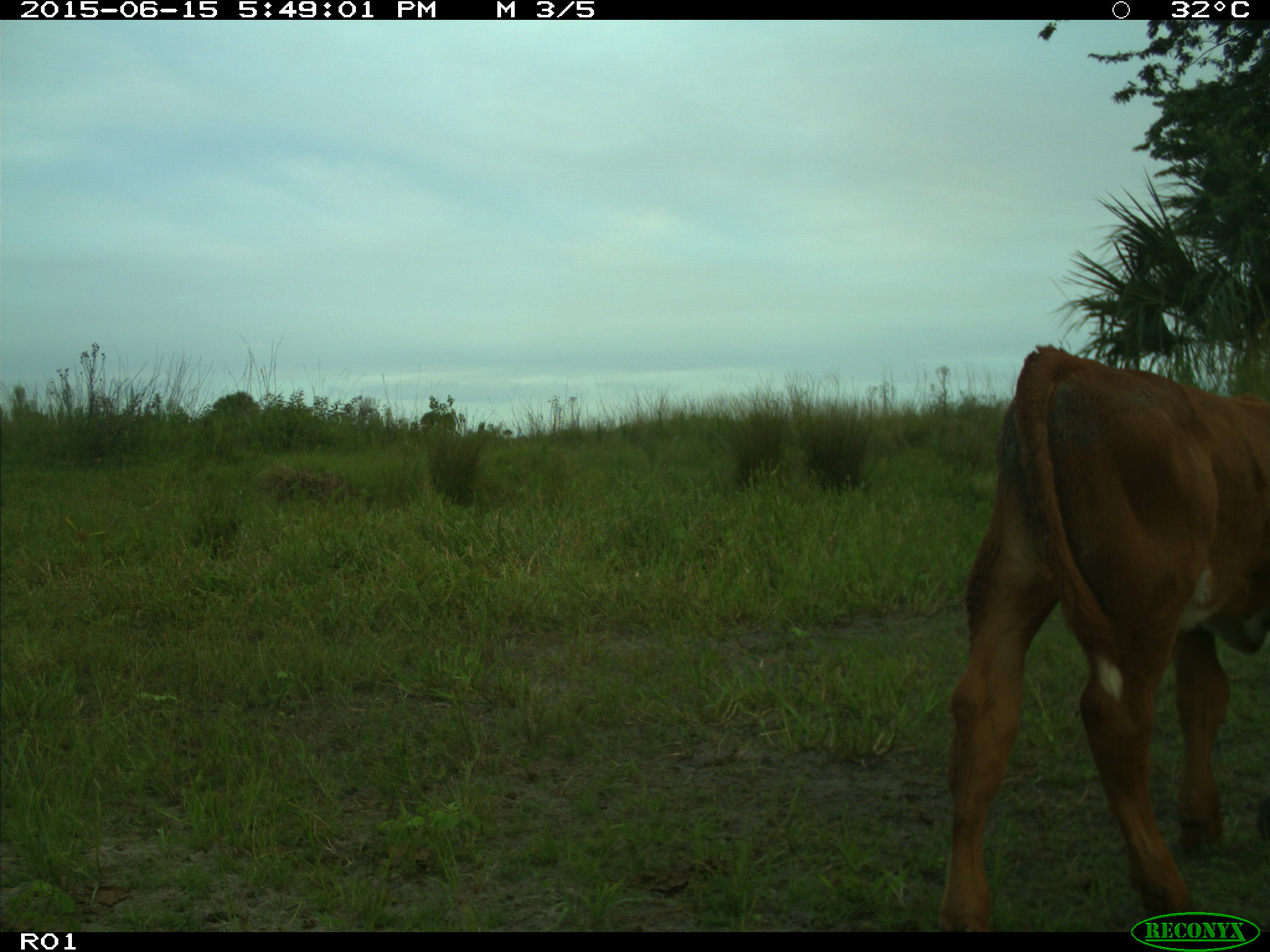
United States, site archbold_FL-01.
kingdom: Animalia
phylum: Chordata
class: Mammalia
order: Artiodactyla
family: Bovidae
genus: Bos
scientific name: Bos taurus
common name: domestic cow